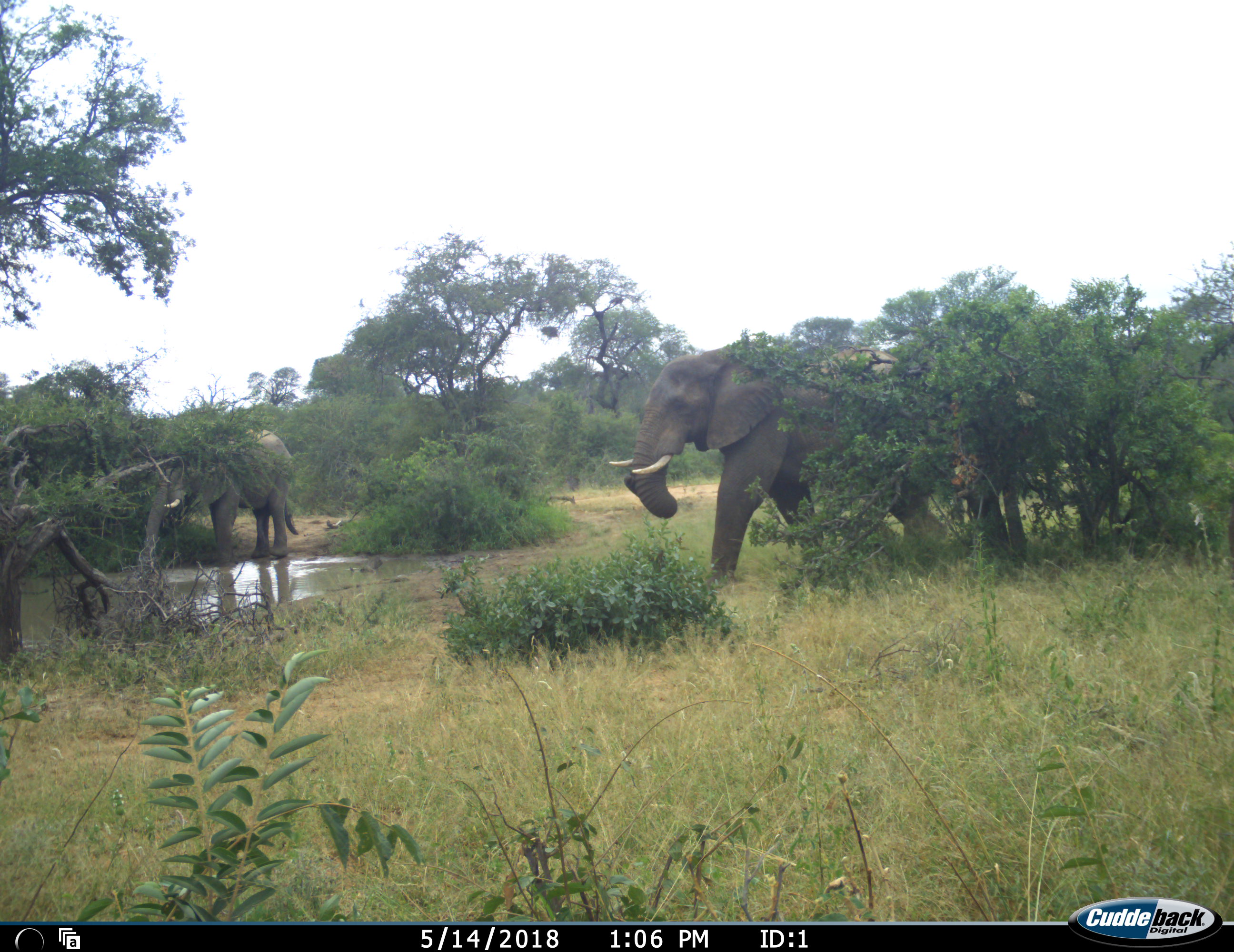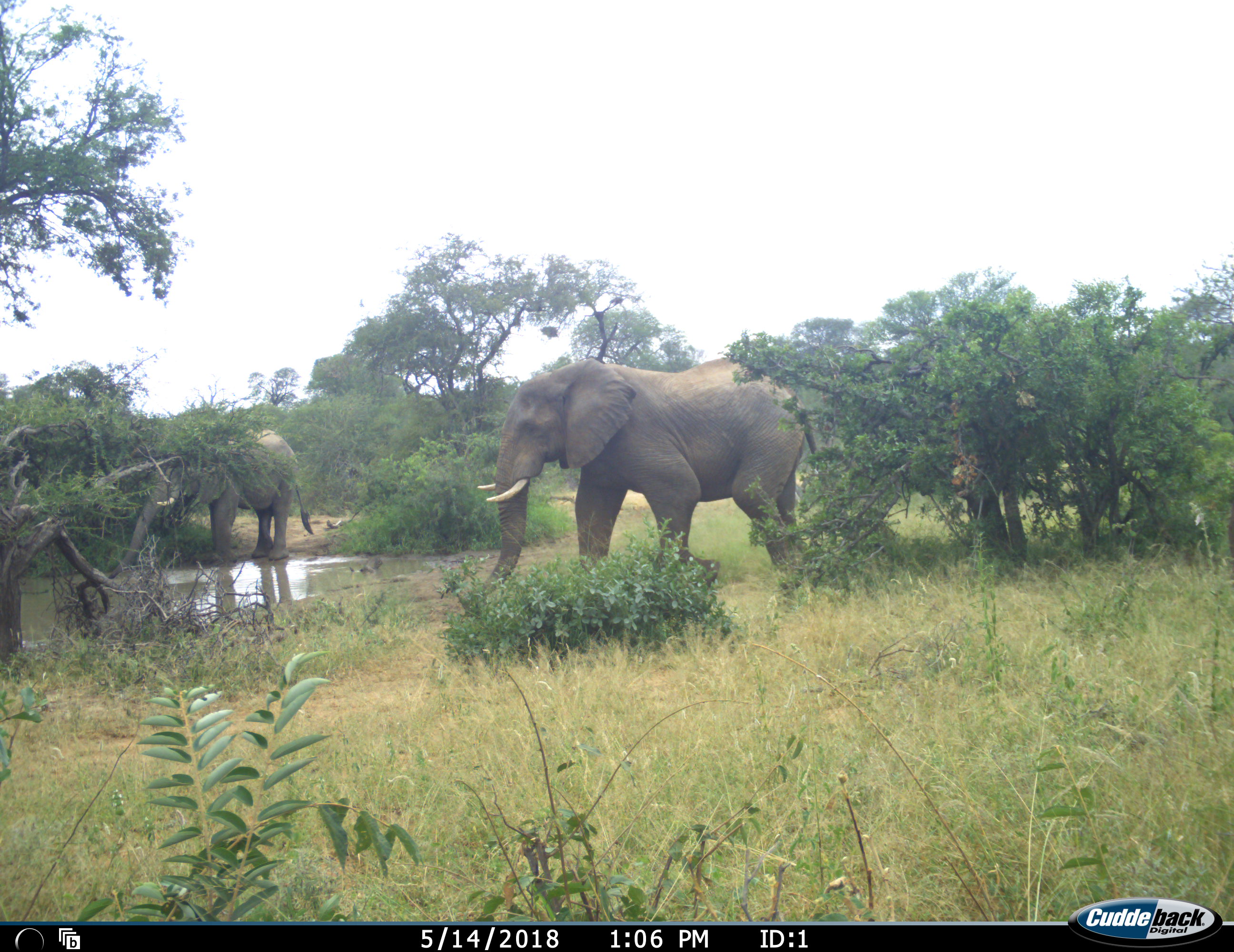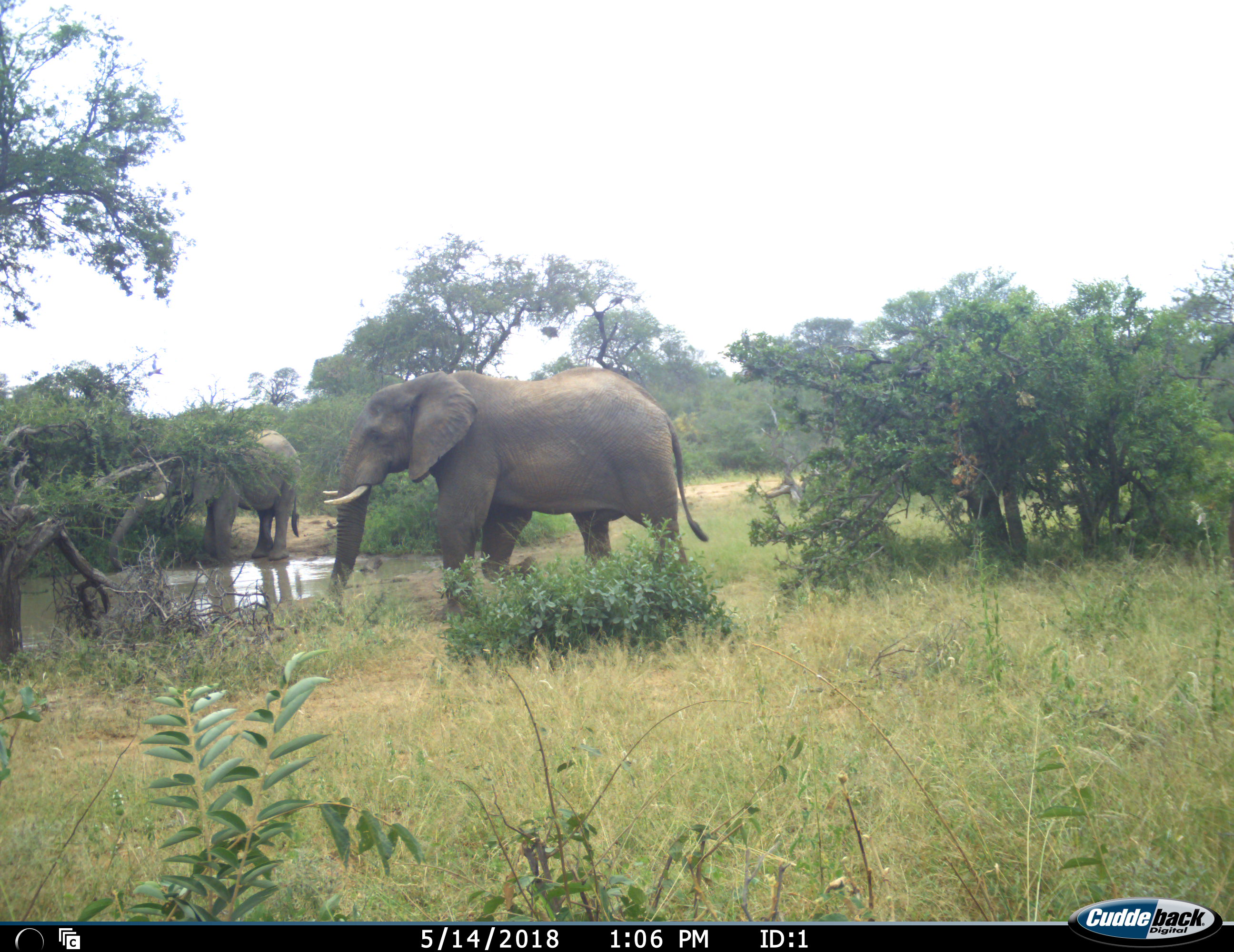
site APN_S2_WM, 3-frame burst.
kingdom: Animalia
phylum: Chordata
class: Mammalia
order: Proboscidea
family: Elephantidae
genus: Loxodonta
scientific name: Loxodonta africana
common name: african bush elephant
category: elephant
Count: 2.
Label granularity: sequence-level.